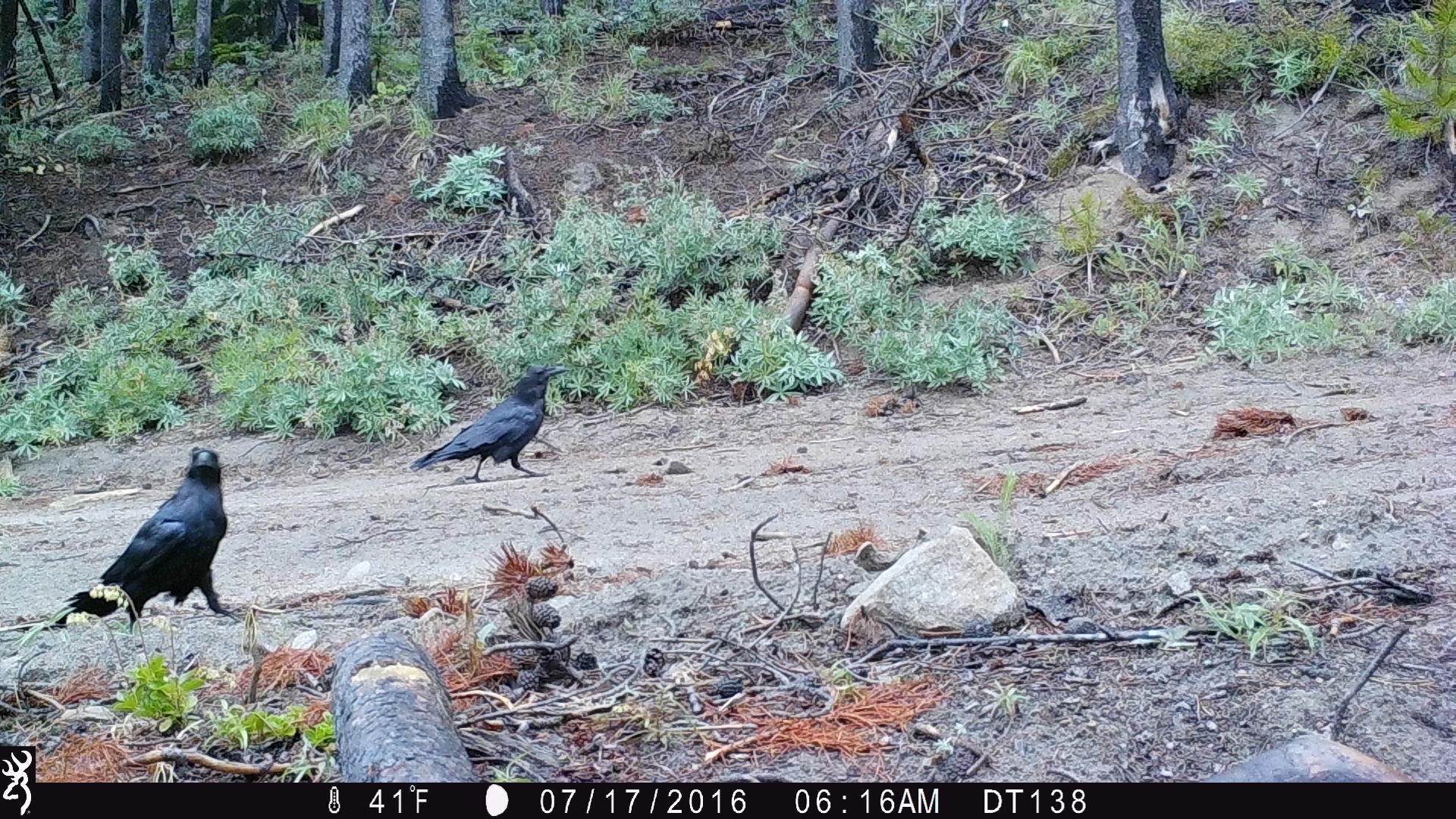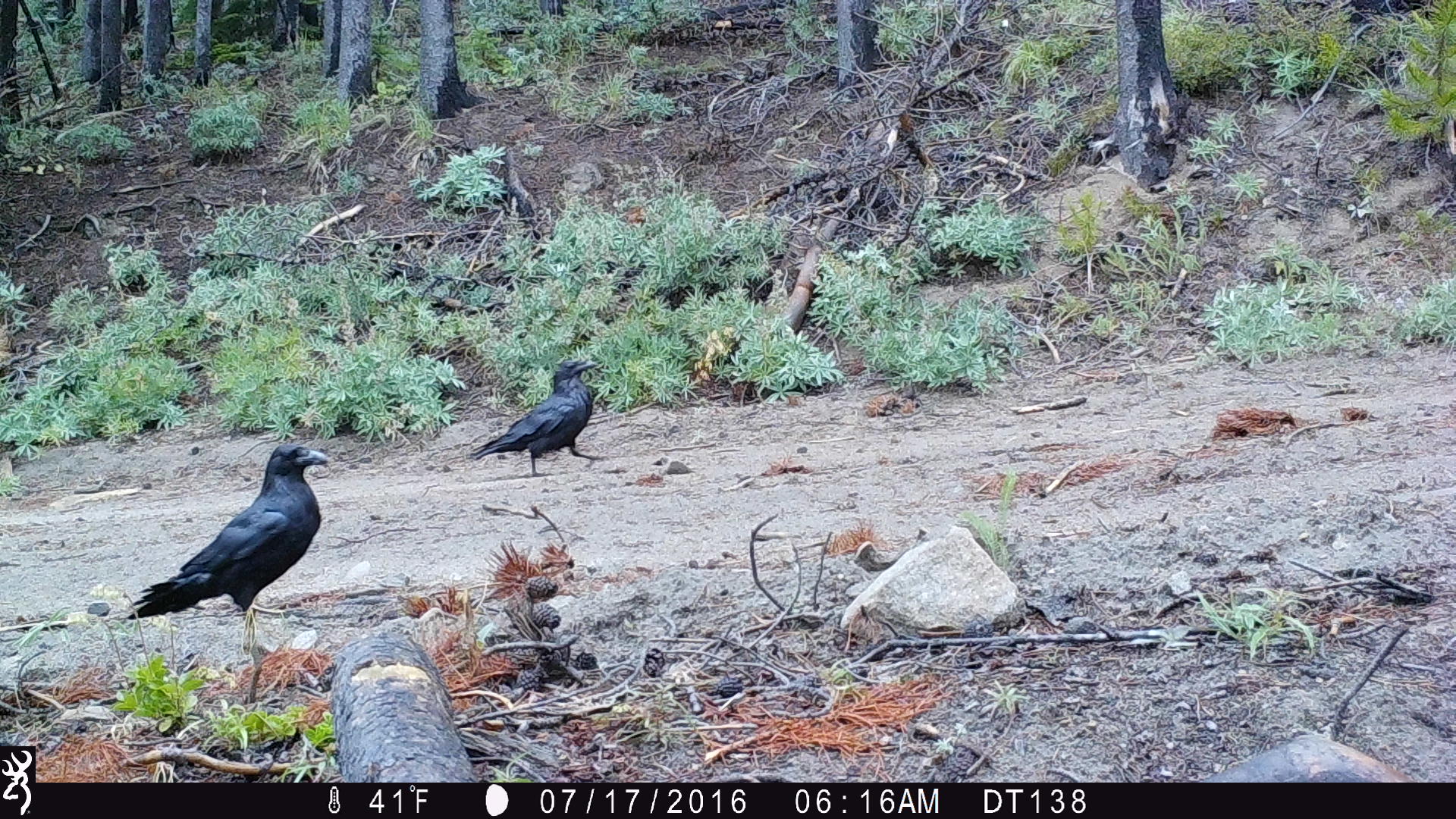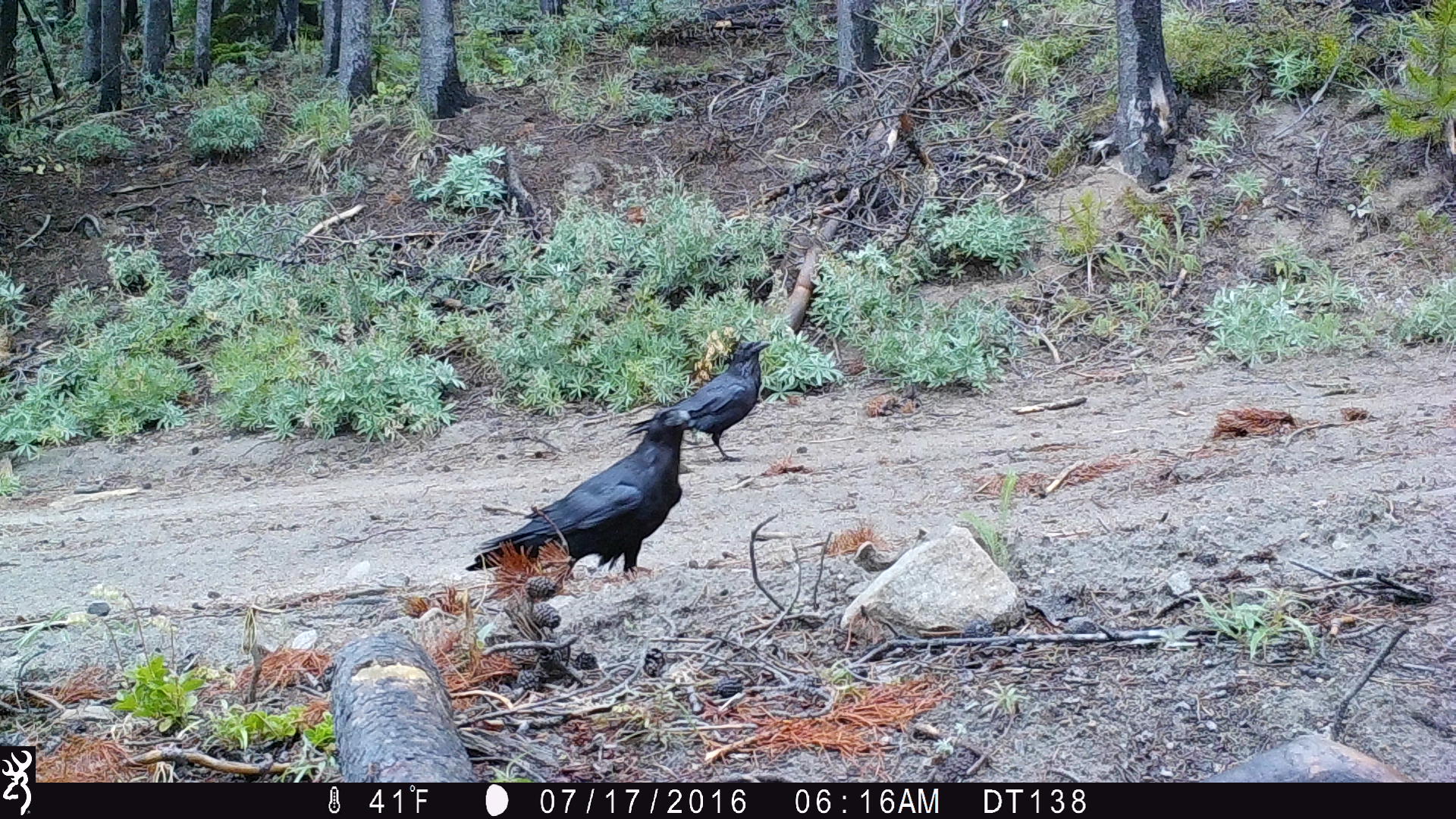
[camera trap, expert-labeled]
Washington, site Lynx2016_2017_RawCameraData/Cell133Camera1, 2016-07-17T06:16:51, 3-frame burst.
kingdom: Animalia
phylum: Chordata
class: Aves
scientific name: Aves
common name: birds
Aves (birds). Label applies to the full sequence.